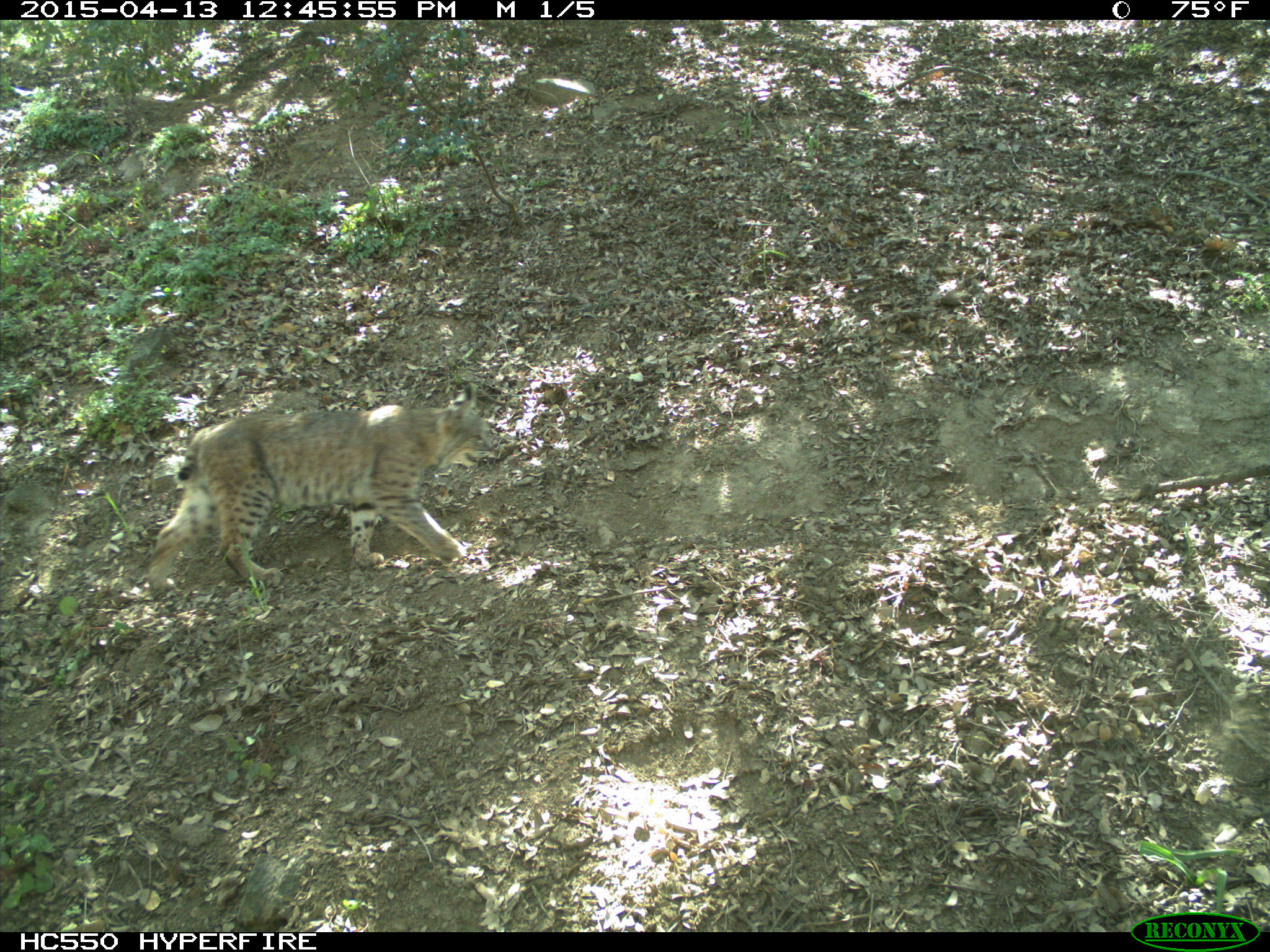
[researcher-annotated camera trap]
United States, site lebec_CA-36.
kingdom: Animalia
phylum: Chordata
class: Mammalia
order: Carnivora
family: Felidae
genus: Lynx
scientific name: Lynx rufus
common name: bobcat